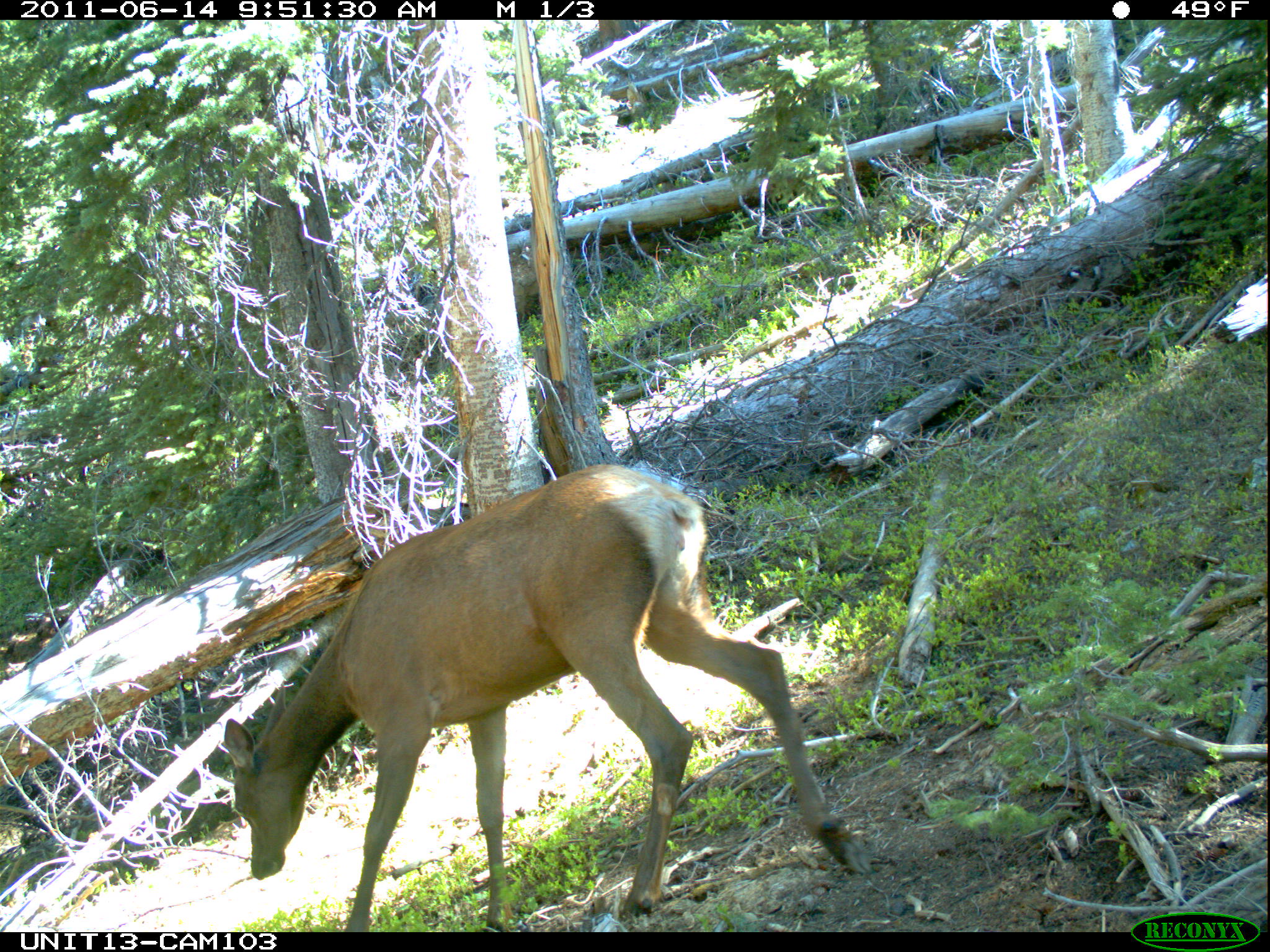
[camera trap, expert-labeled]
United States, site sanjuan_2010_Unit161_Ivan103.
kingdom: Animalia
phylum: Chordata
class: Mammalia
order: Artiodactyla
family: Cervidae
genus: Cervus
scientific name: Cervus elaphus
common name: red deer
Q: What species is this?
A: Cervus elaphus (red deer).